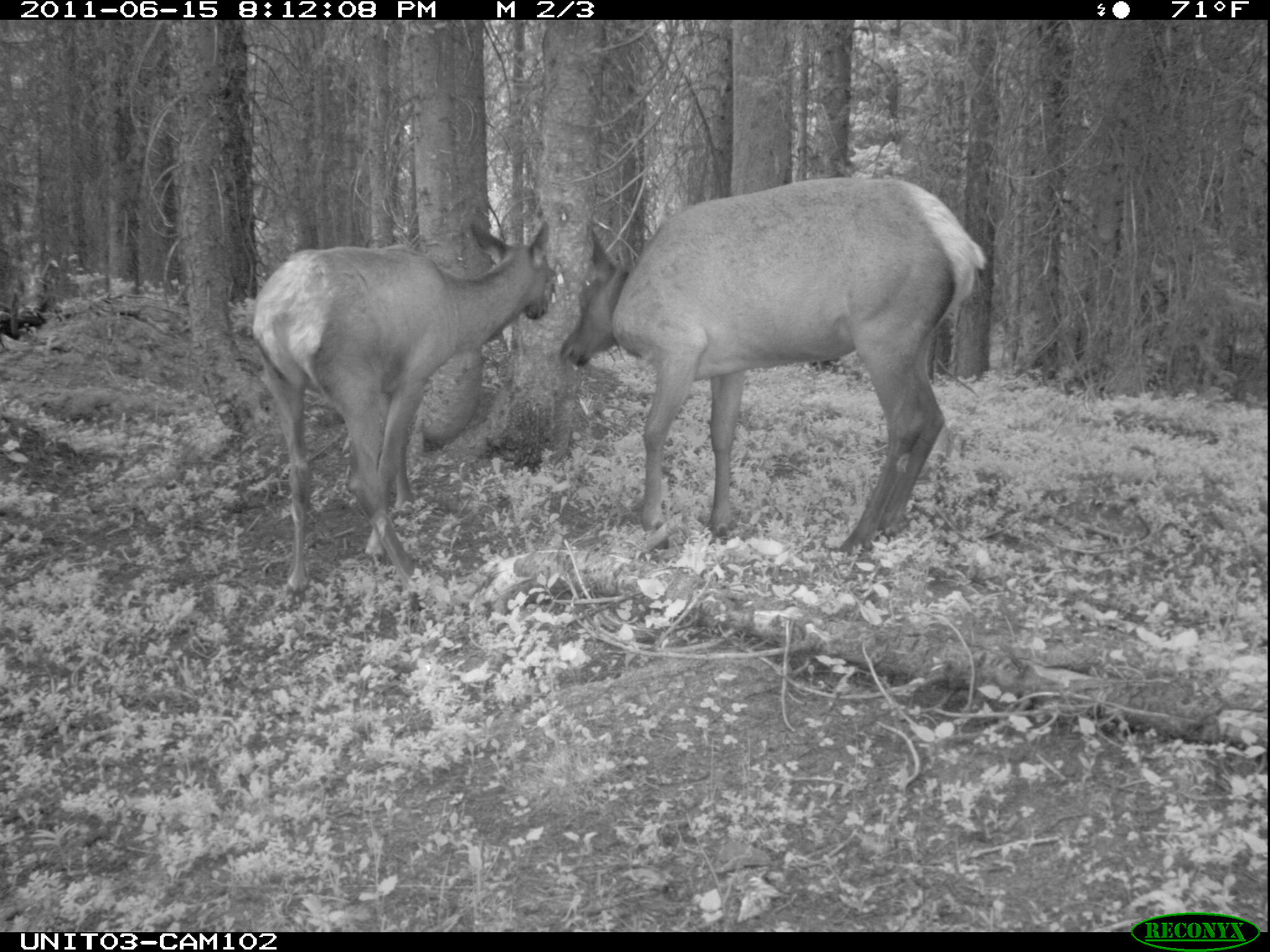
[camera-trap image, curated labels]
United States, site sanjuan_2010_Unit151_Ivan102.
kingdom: Animalia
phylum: Chordata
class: Mammalia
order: Artiodactyla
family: Cervidae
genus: Cervus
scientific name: Cervus elaphus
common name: red deer